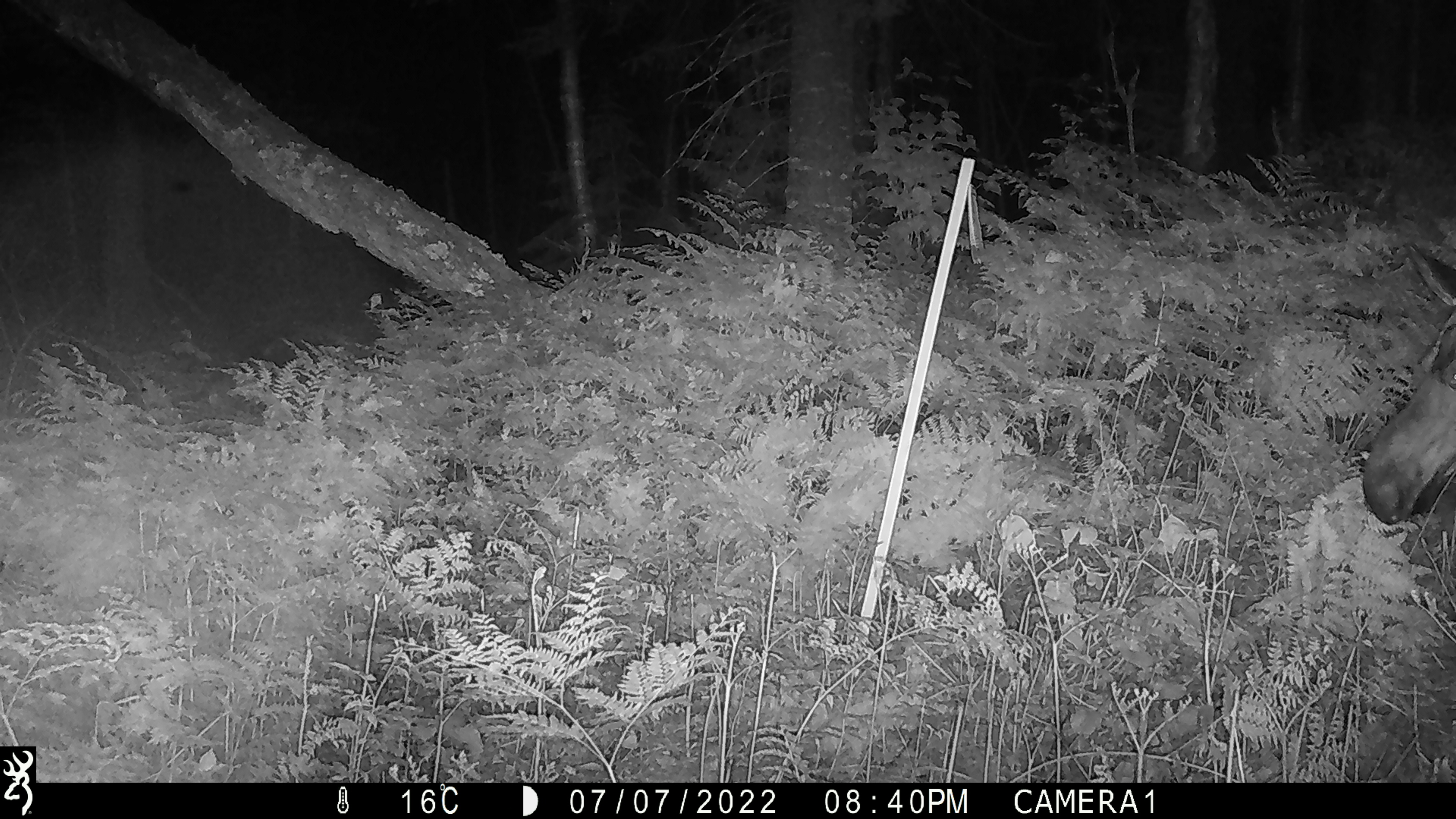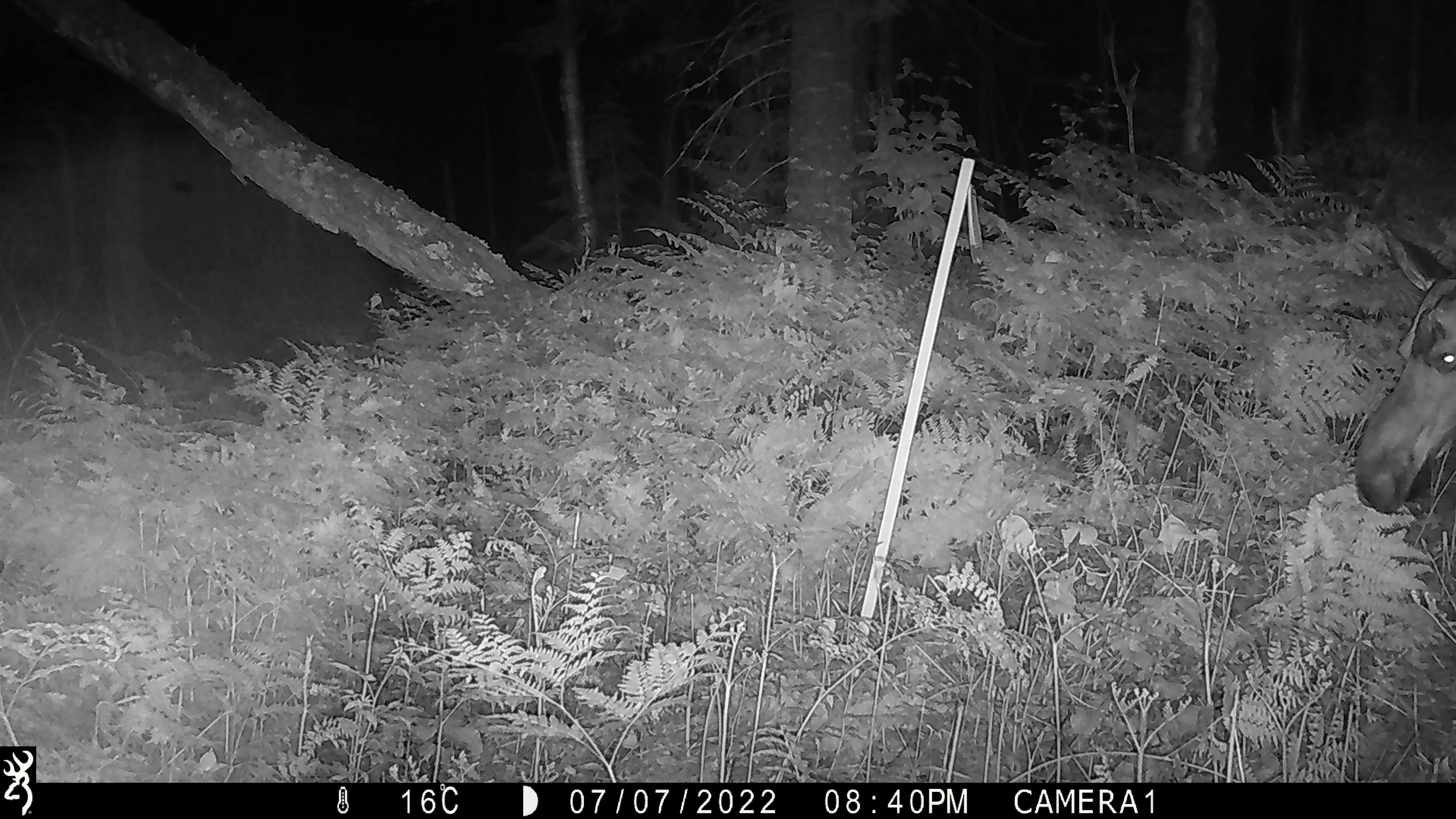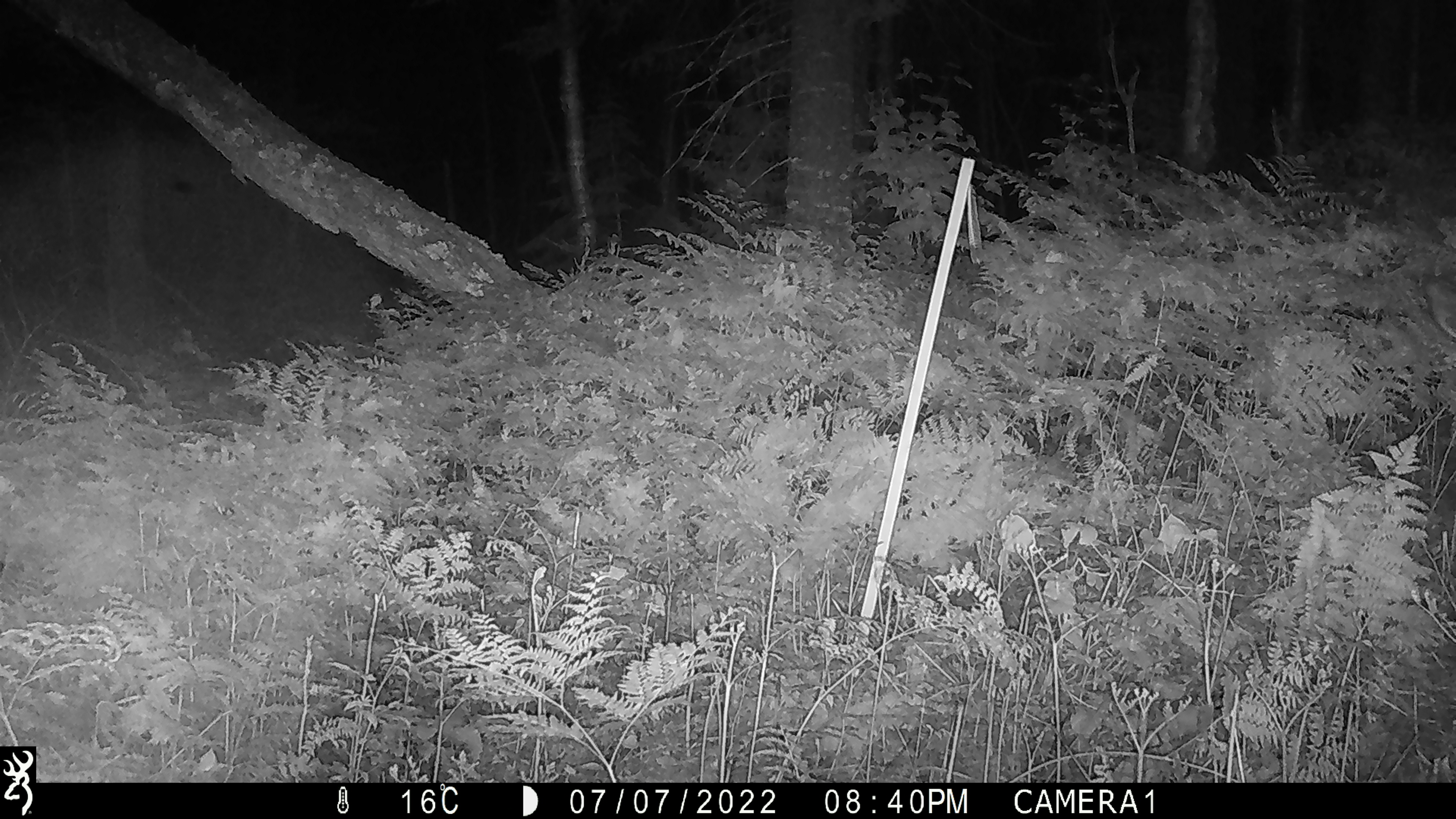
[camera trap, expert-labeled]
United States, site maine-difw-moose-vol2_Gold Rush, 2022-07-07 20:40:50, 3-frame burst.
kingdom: Animalia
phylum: Chordata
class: Mammalia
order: Artiodactyla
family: Cervidae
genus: Alces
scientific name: Alces alces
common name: moose